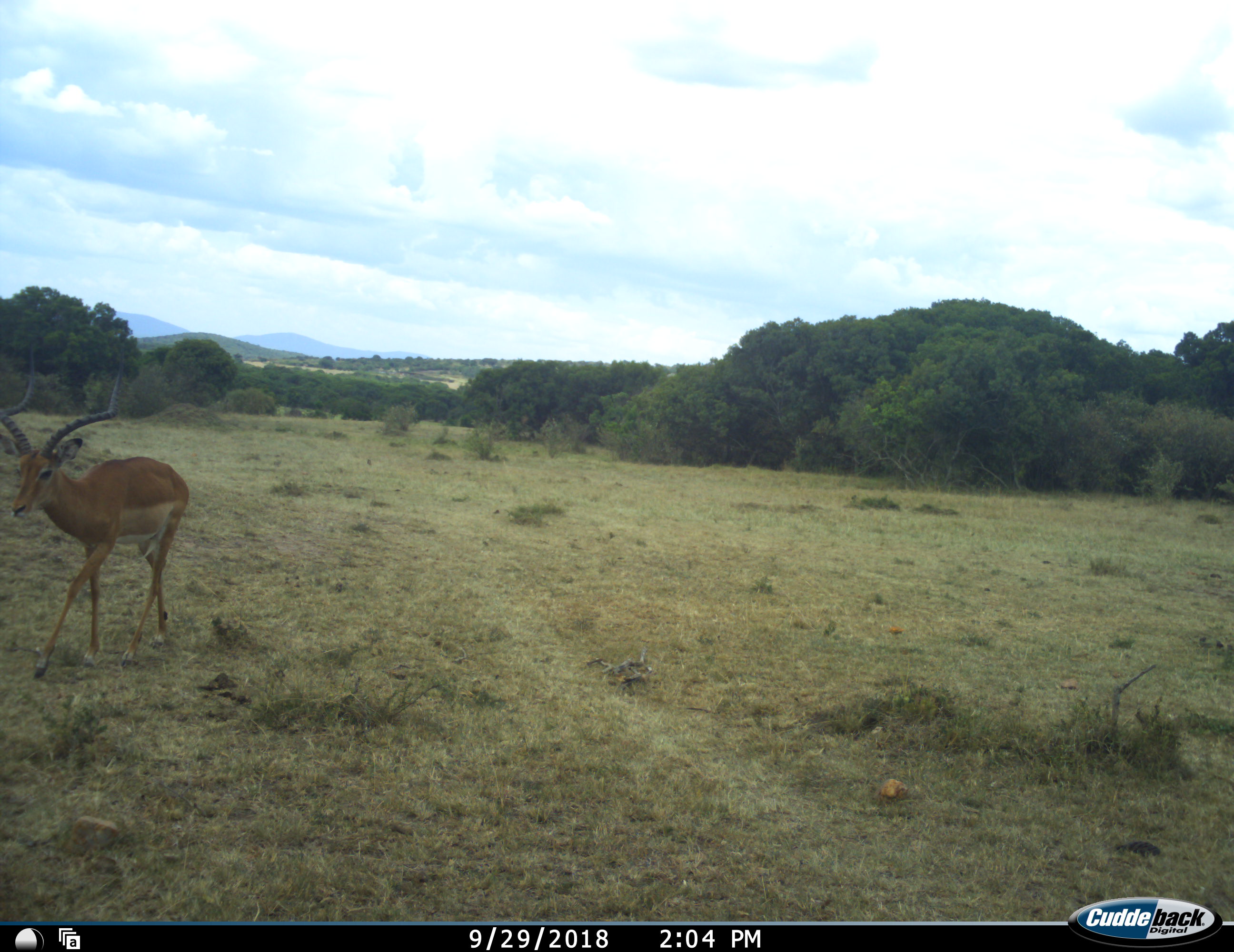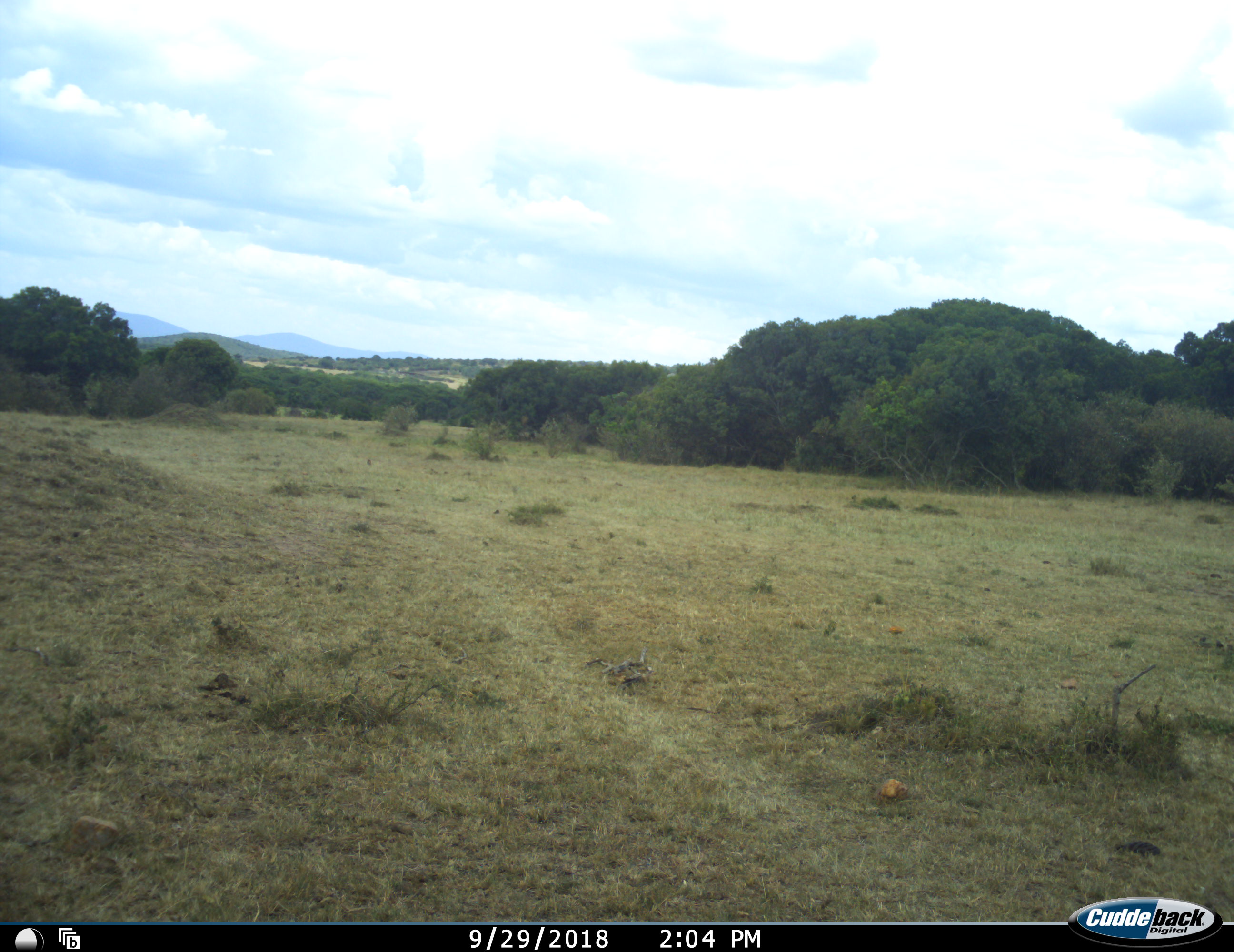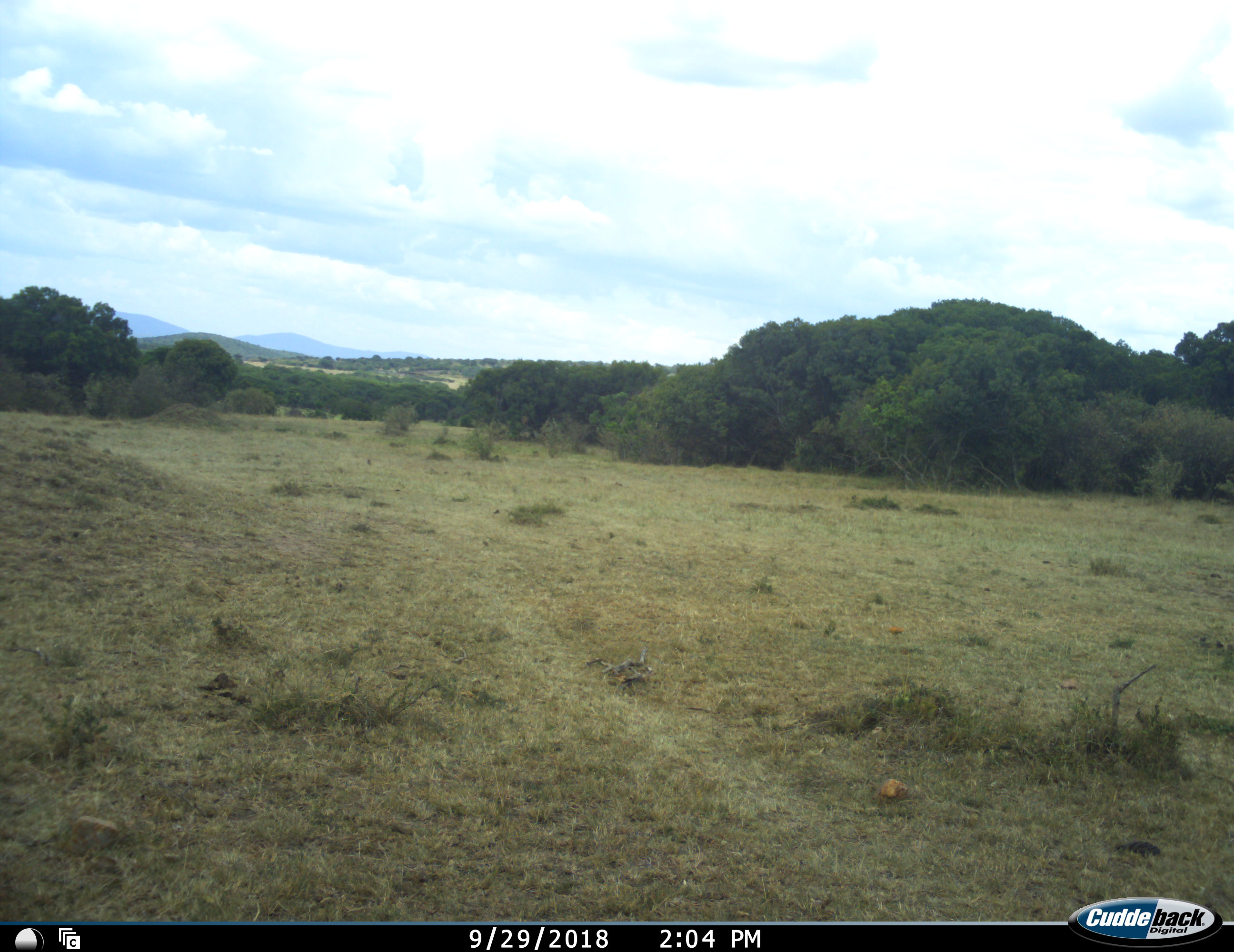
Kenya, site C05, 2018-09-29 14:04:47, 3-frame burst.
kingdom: Animalia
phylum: Chordata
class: Mammalia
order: Artiodactyla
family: Bovidae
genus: Aepyceros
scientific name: Aepyceros melampus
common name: impala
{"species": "impala (Aepyceros melampus)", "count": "1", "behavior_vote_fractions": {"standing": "12%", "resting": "0%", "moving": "100%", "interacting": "0%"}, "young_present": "0%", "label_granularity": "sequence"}